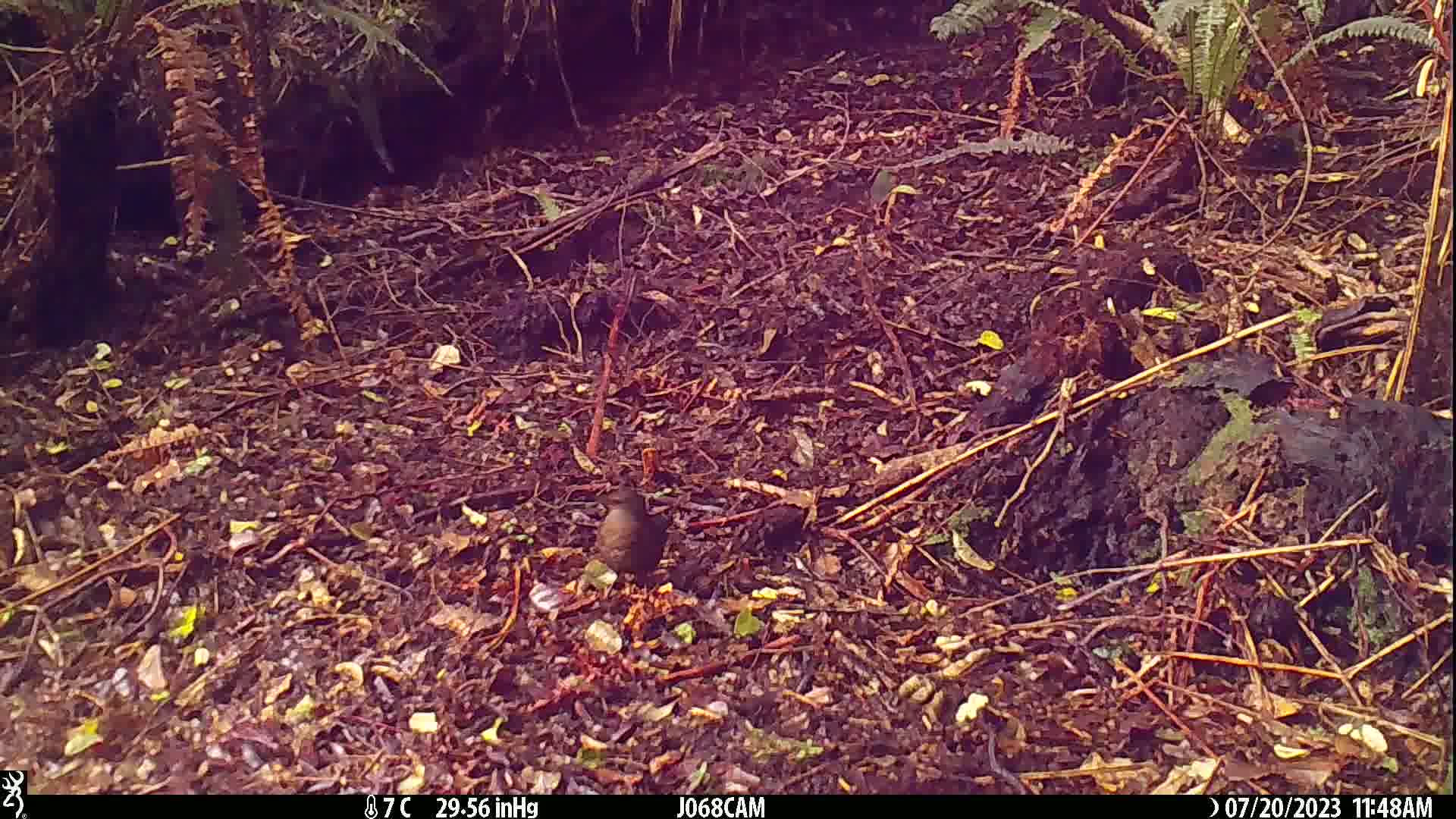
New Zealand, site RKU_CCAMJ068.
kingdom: Animalia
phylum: Chordata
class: Aves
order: Passeriformes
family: Turdidae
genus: Turdus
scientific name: Turdus merula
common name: eurasian blackbird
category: blackbird